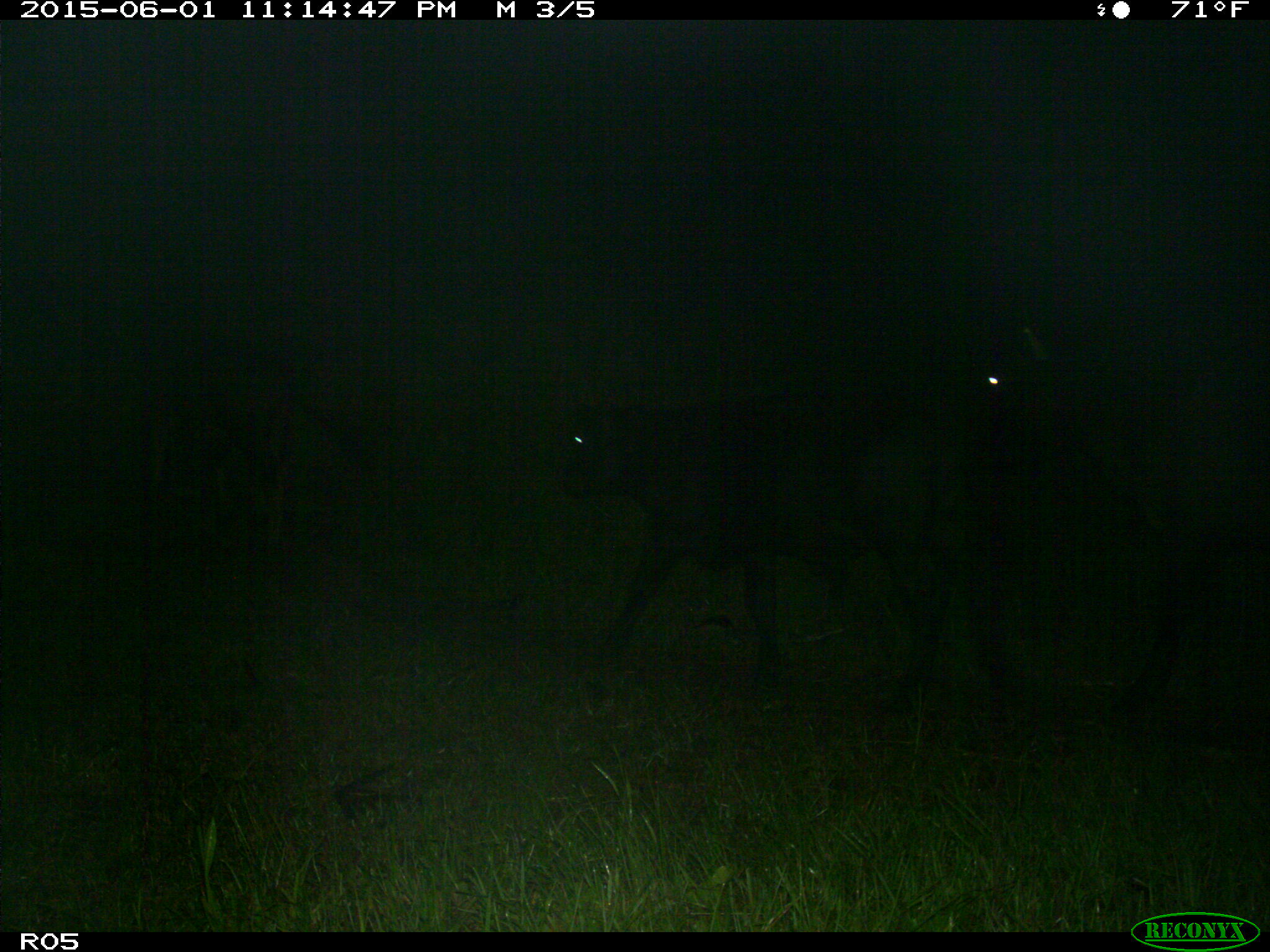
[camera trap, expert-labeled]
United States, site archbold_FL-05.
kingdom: Animalia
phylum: Chordata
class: Mammalia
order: Artiodactyla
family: Bovidae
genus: Bos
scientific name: Bos taurus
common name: domestic cow